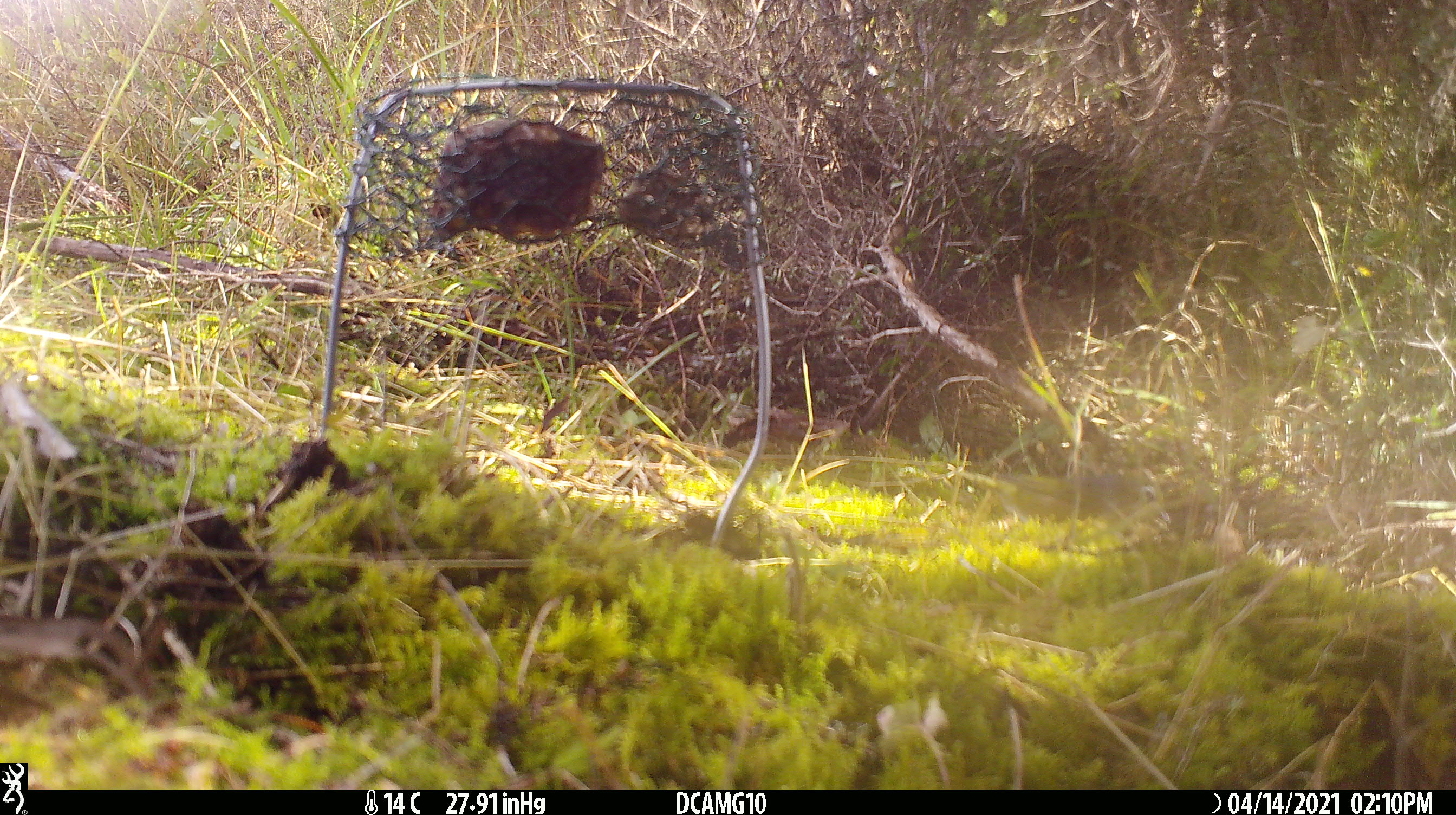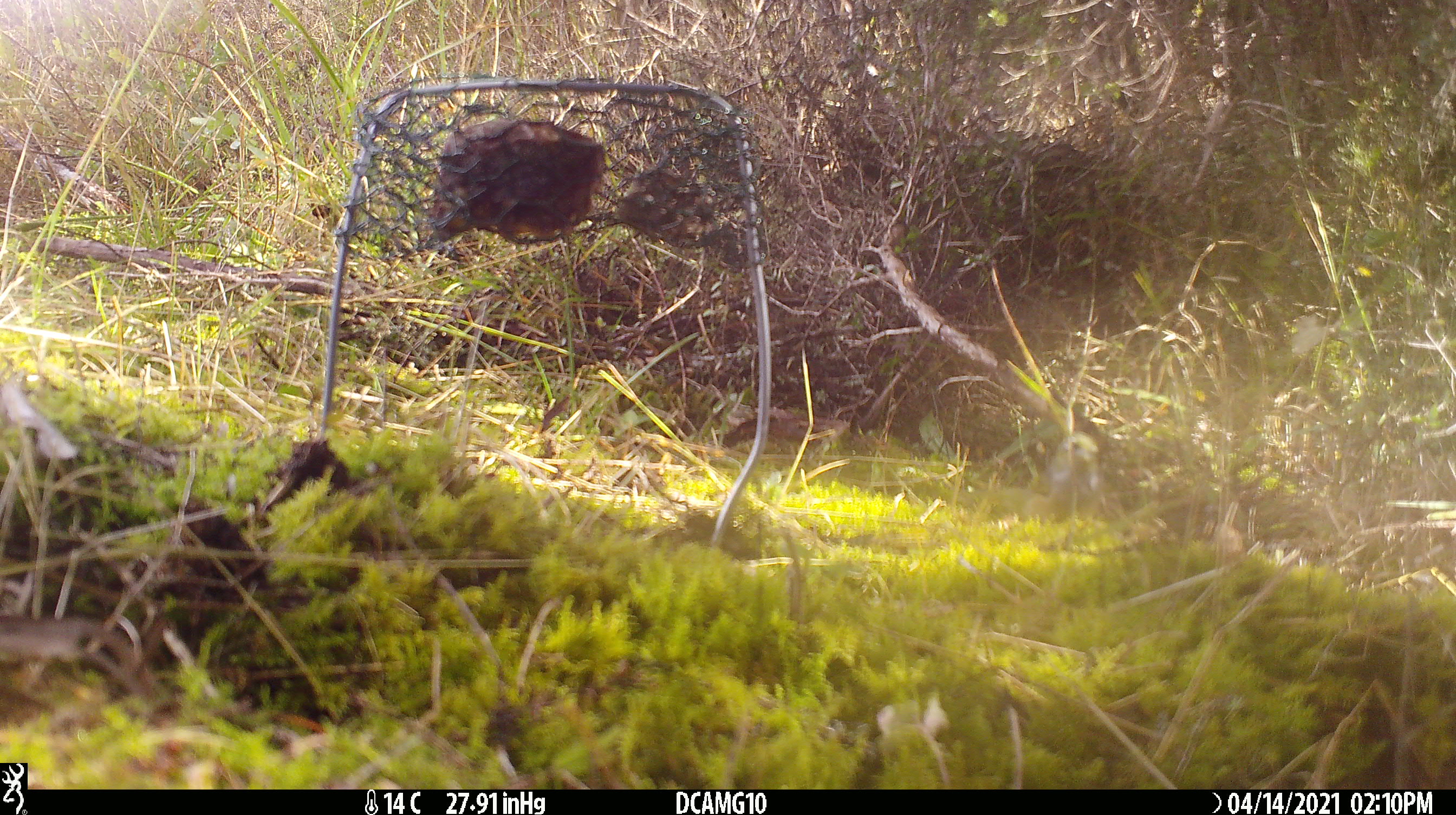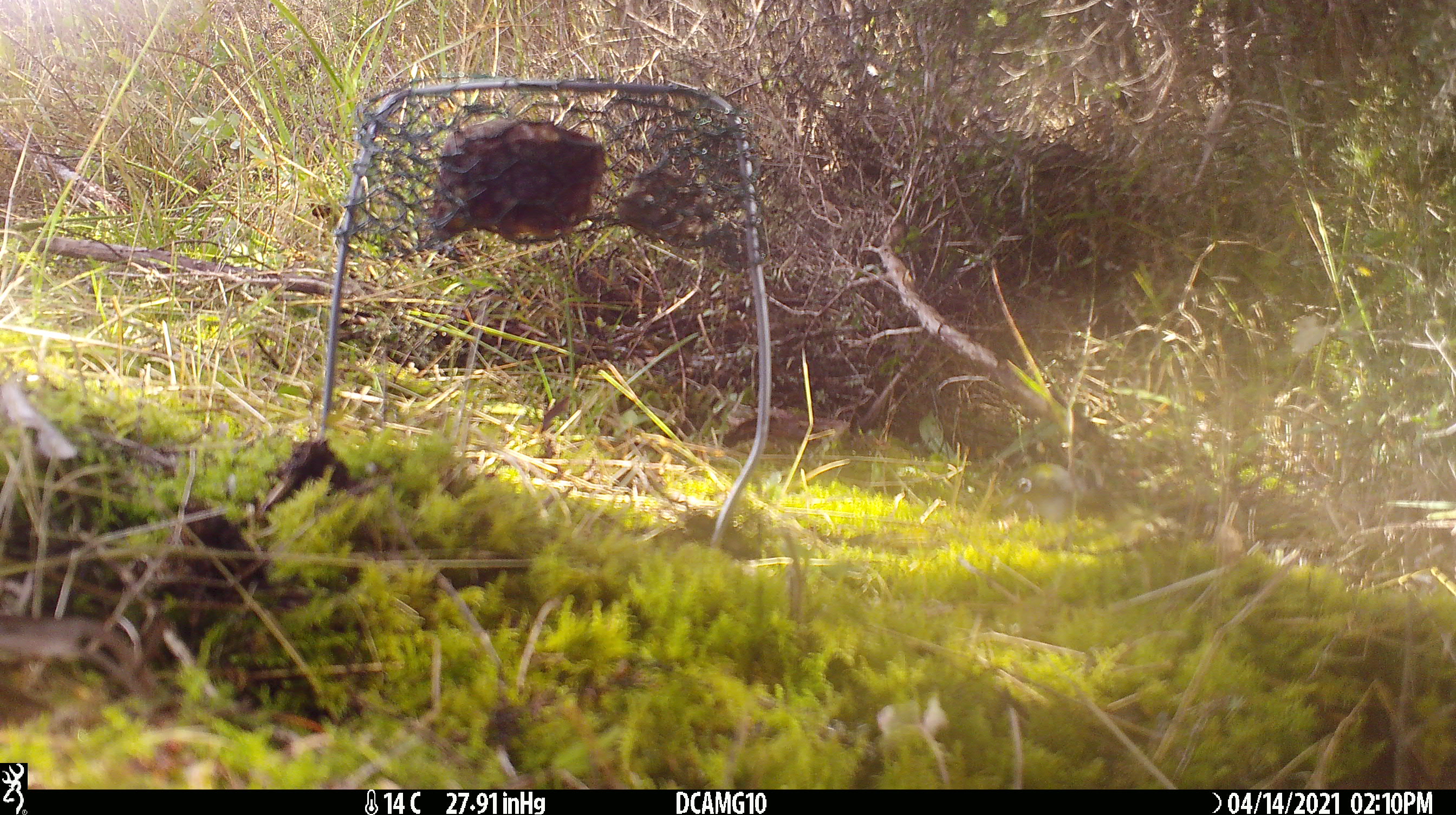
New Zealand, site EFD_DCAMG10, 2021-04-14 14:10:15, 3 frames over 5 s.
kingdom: Animalia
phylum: Chordata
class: Aves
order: Passeriformes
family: Zosteropidae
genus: Zosterops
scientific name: Zosterops lateralis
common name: silvereye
Silvereye (Zosterops lateralis).